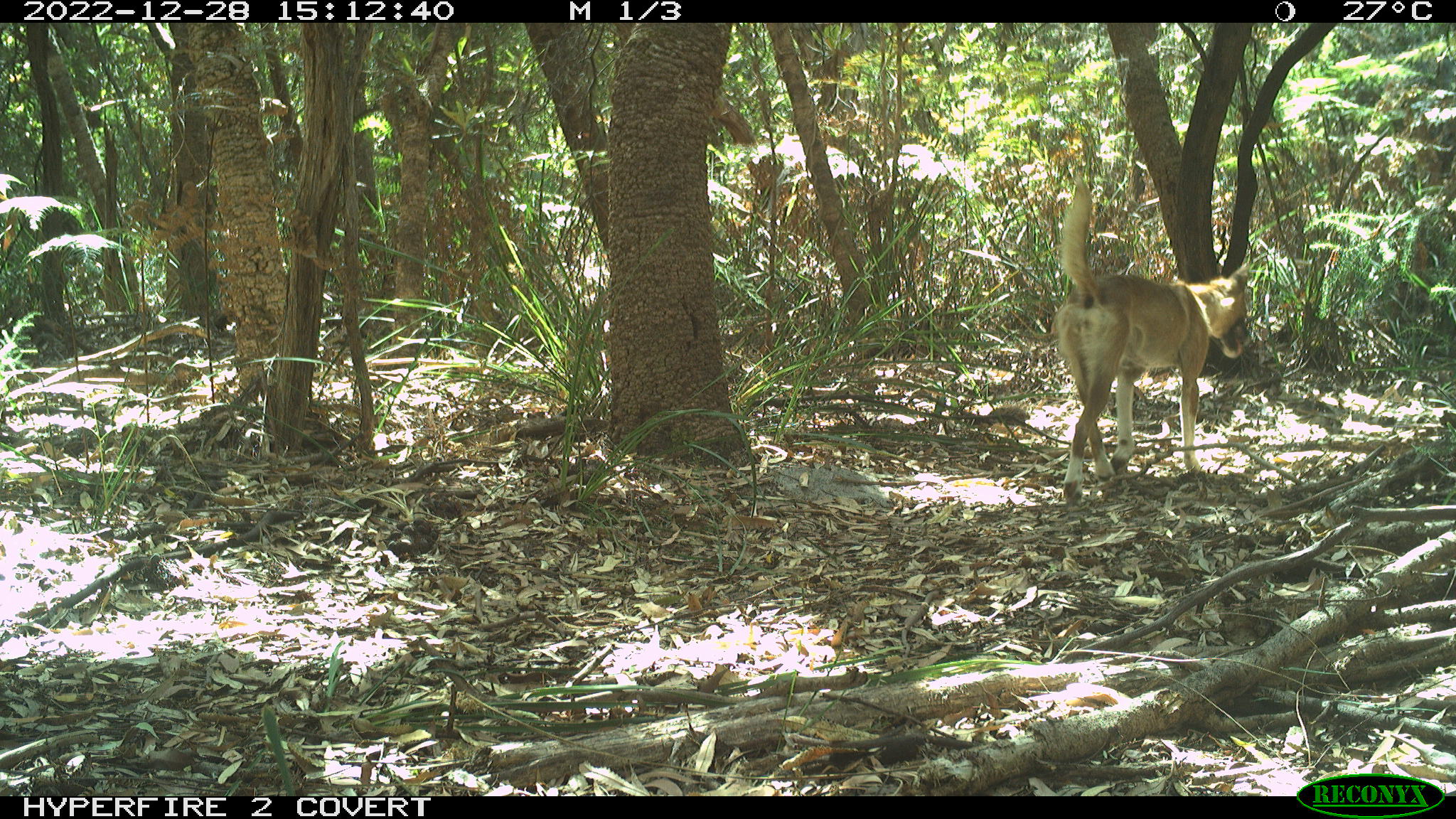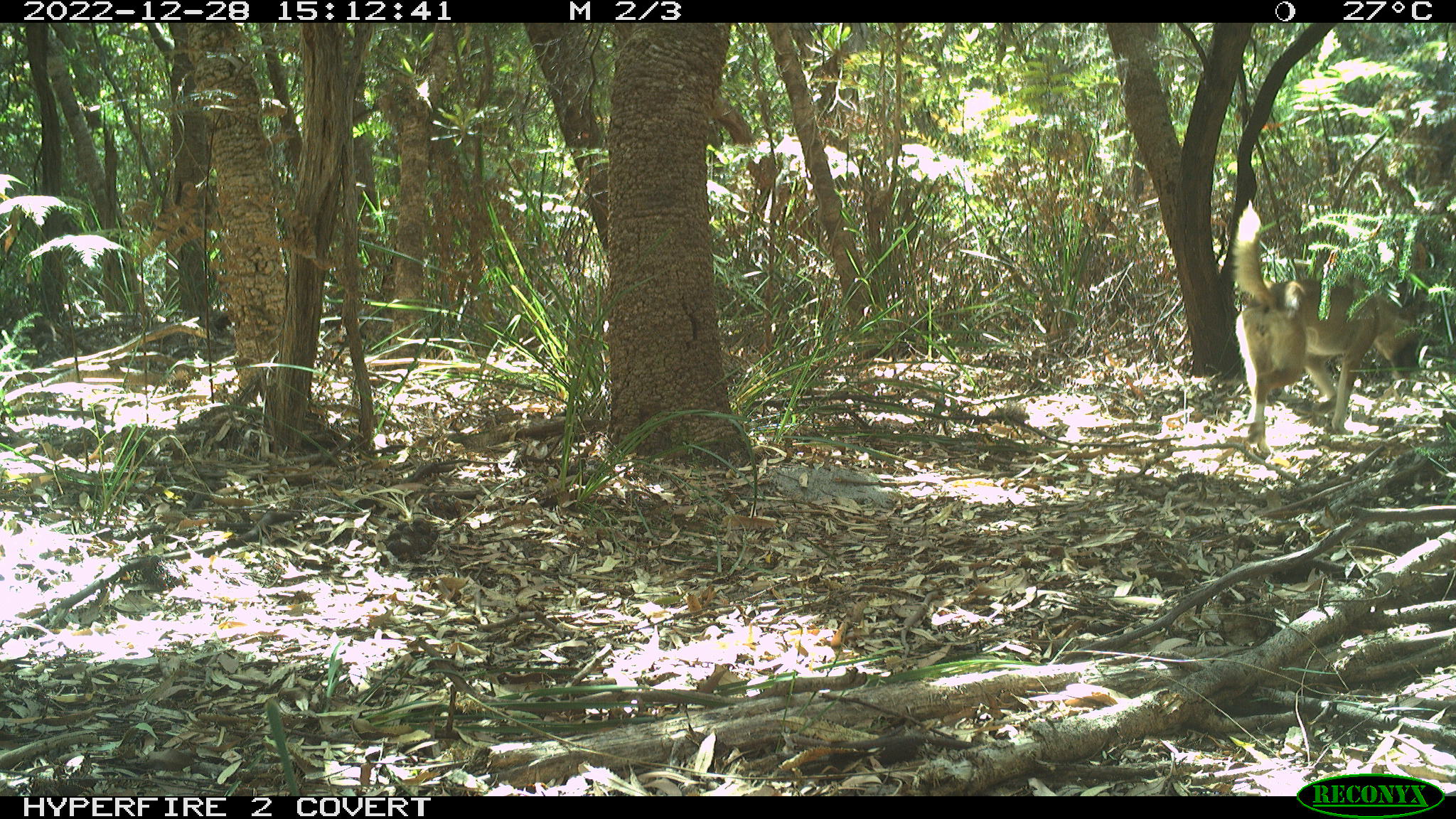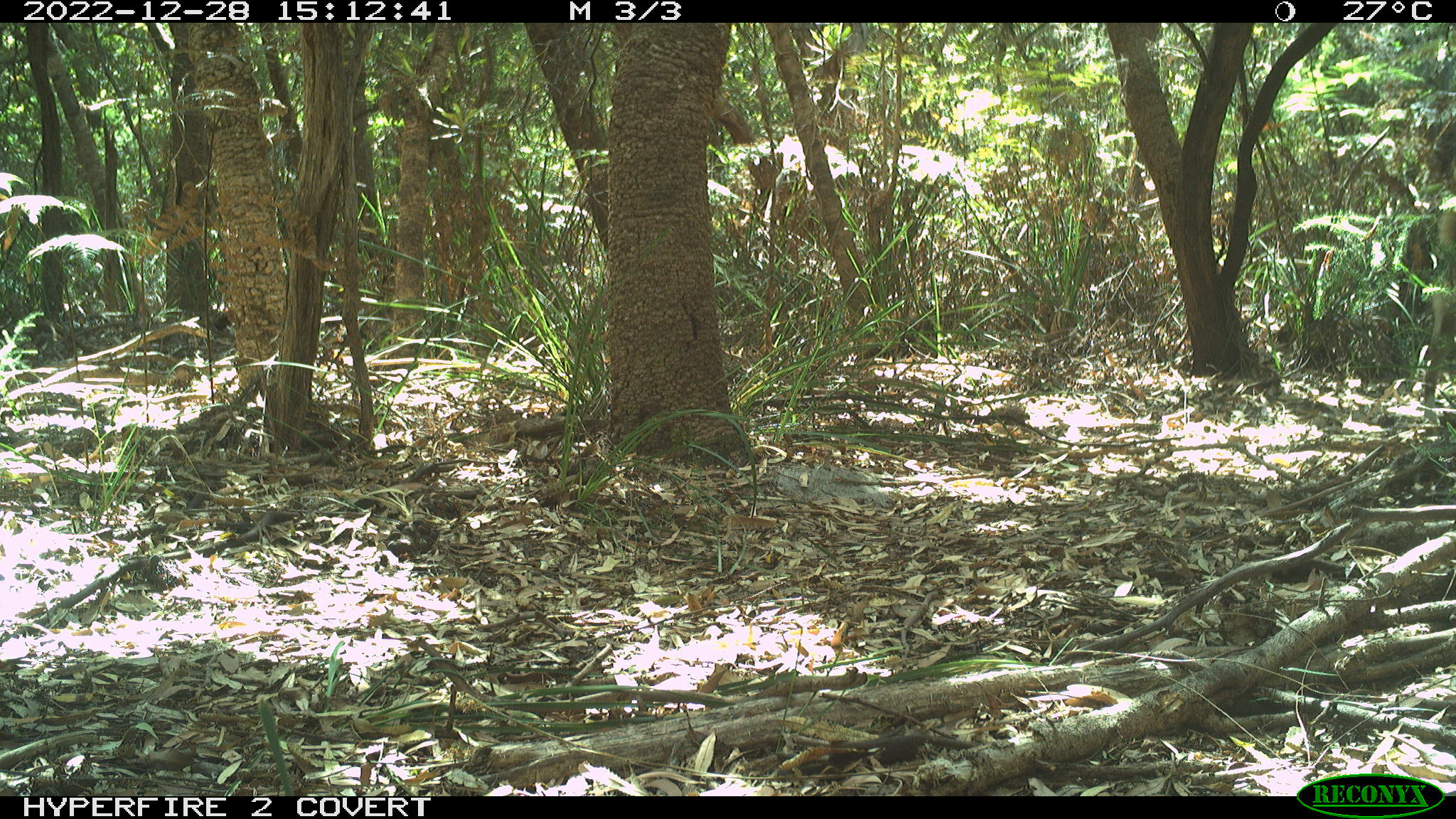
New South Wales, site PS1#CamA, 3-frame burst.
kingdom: Animalia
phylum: Chordata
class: Mammalia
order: Carnivora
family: Canidae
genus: Canis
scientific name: Canis familiaris dingo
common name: dingo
Dingo (Canis familiaris dingo).